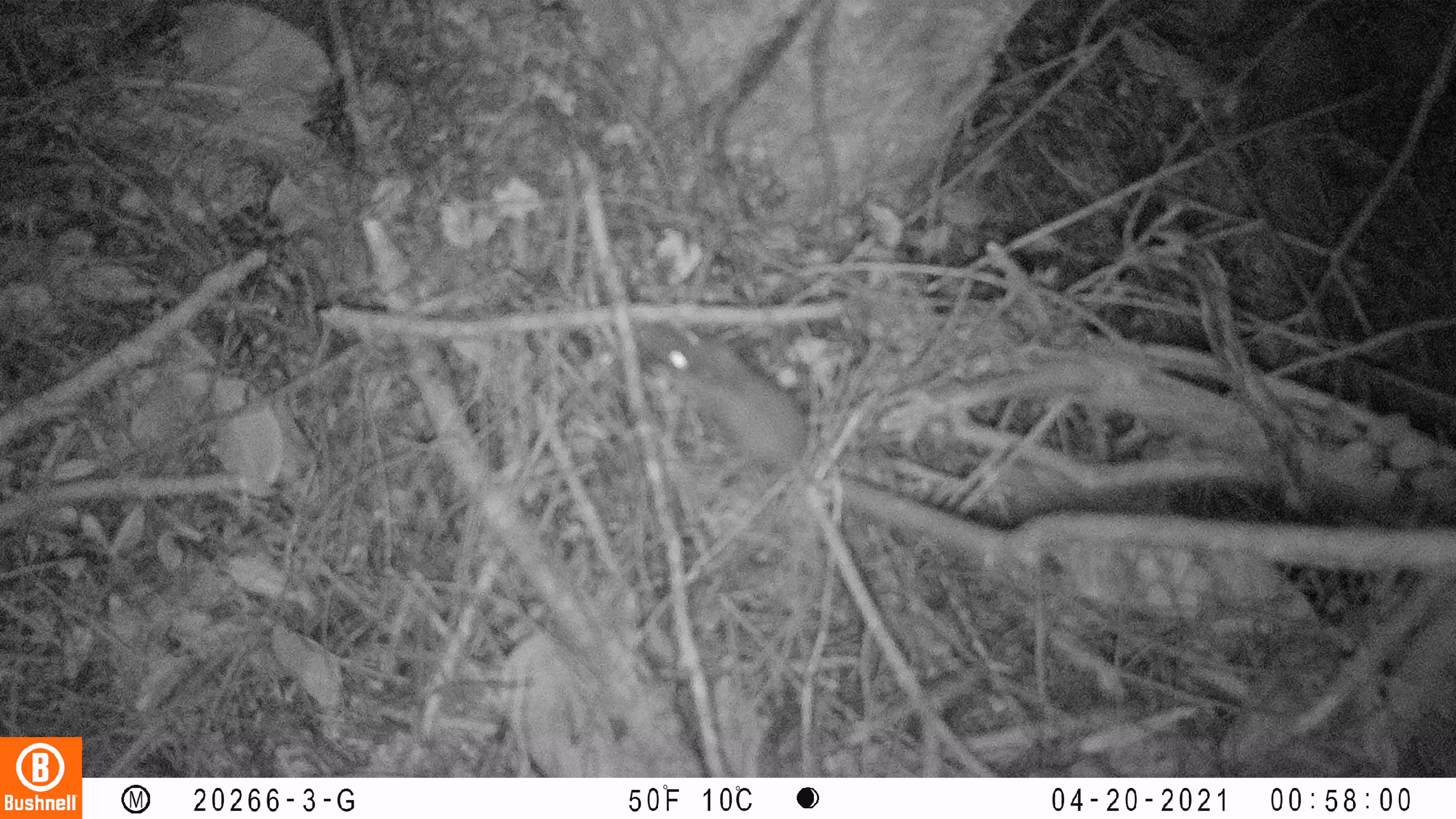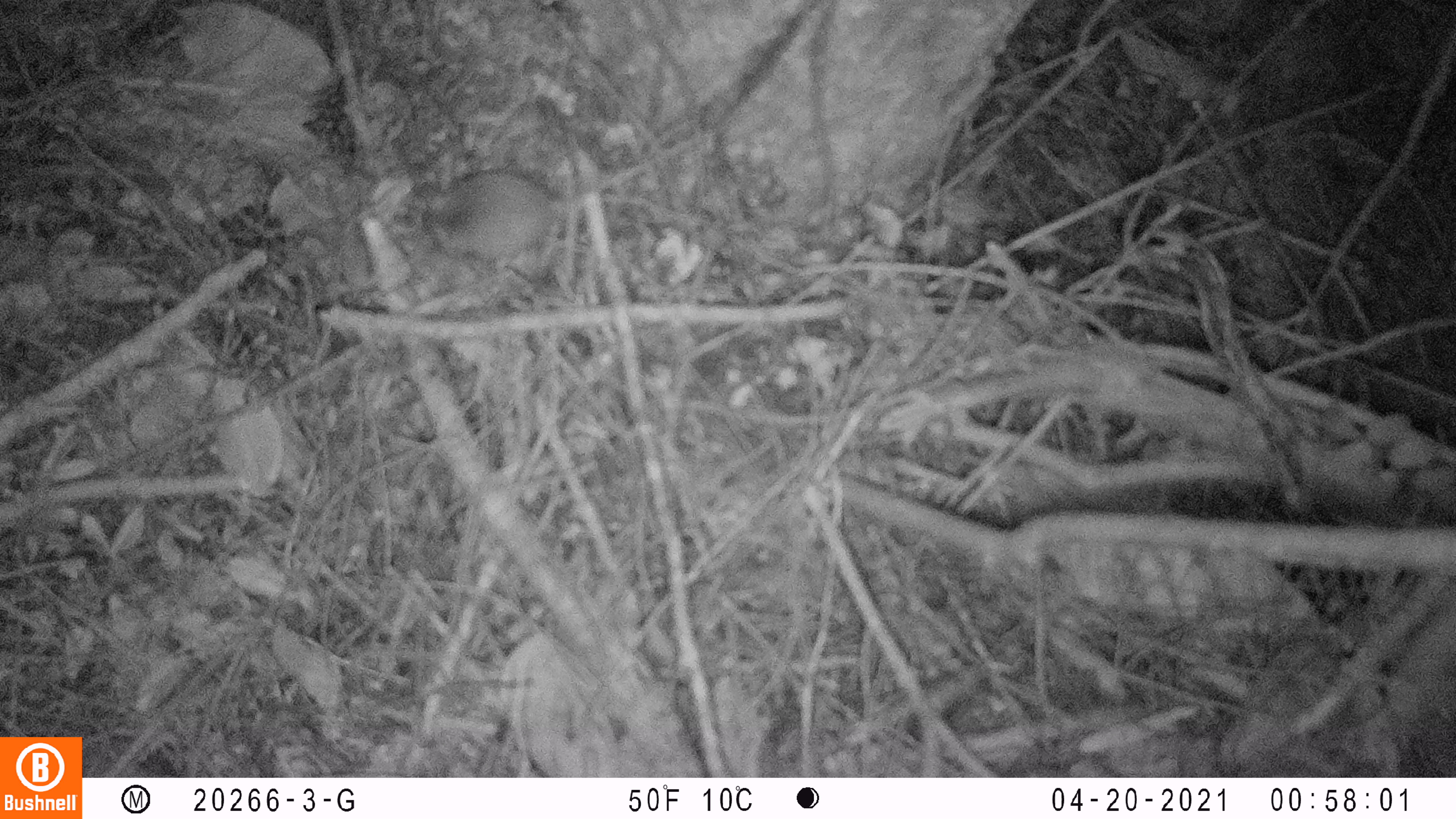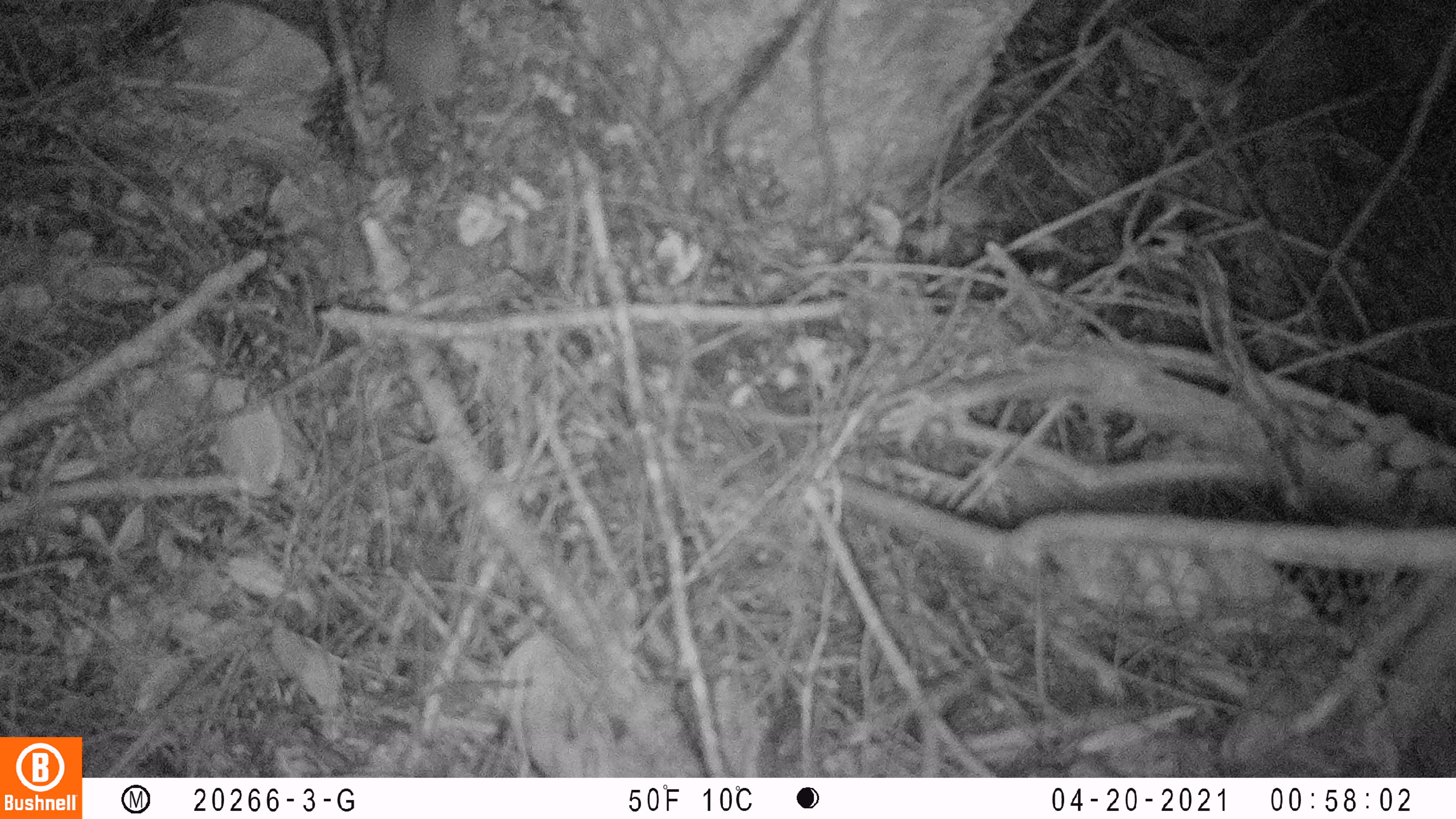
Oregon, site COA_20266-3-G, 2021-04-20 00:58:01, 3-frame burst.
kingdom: Animalia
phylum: Chordata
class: Mammalia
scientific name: Mammalia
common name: small mammal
Small mammal (Mammalia).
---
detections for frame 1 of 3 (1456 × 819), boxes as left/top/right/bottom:
small mammal: 591/277/927/543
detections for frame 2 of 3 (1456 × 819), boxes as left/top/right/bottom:
small mammal: 352/136/705/322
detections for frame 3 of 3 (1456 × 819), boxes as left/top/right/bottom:
small mammal: 367/0/548/223